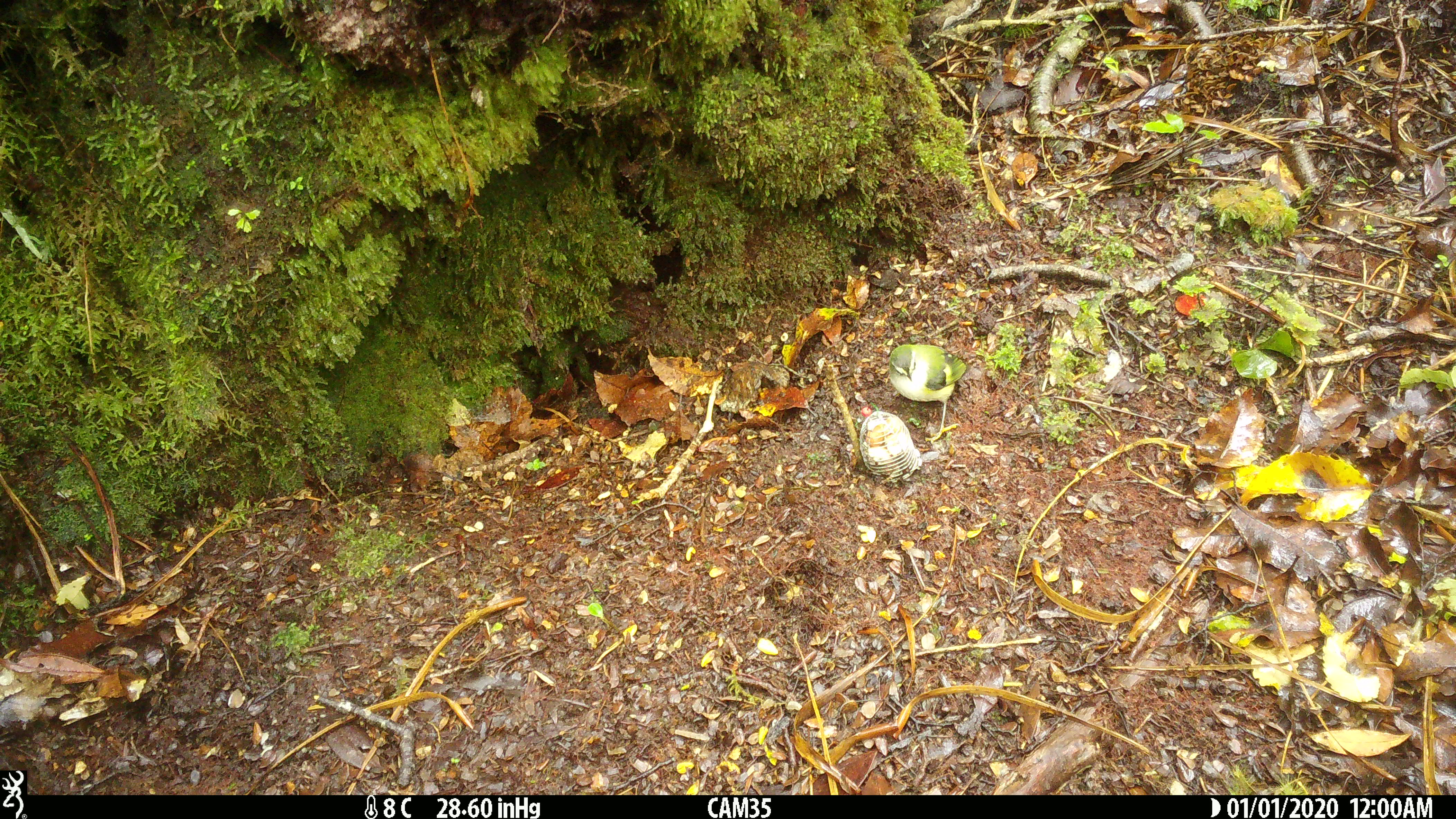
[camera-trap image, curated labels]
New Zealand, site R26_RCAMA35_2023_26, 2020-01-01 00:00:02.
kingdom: Animalia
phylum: Chordata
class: Aves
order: Passeriformes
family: Acanthisittidae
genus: Acanthisitta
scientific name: Acanthisitta chloris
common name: rifleman